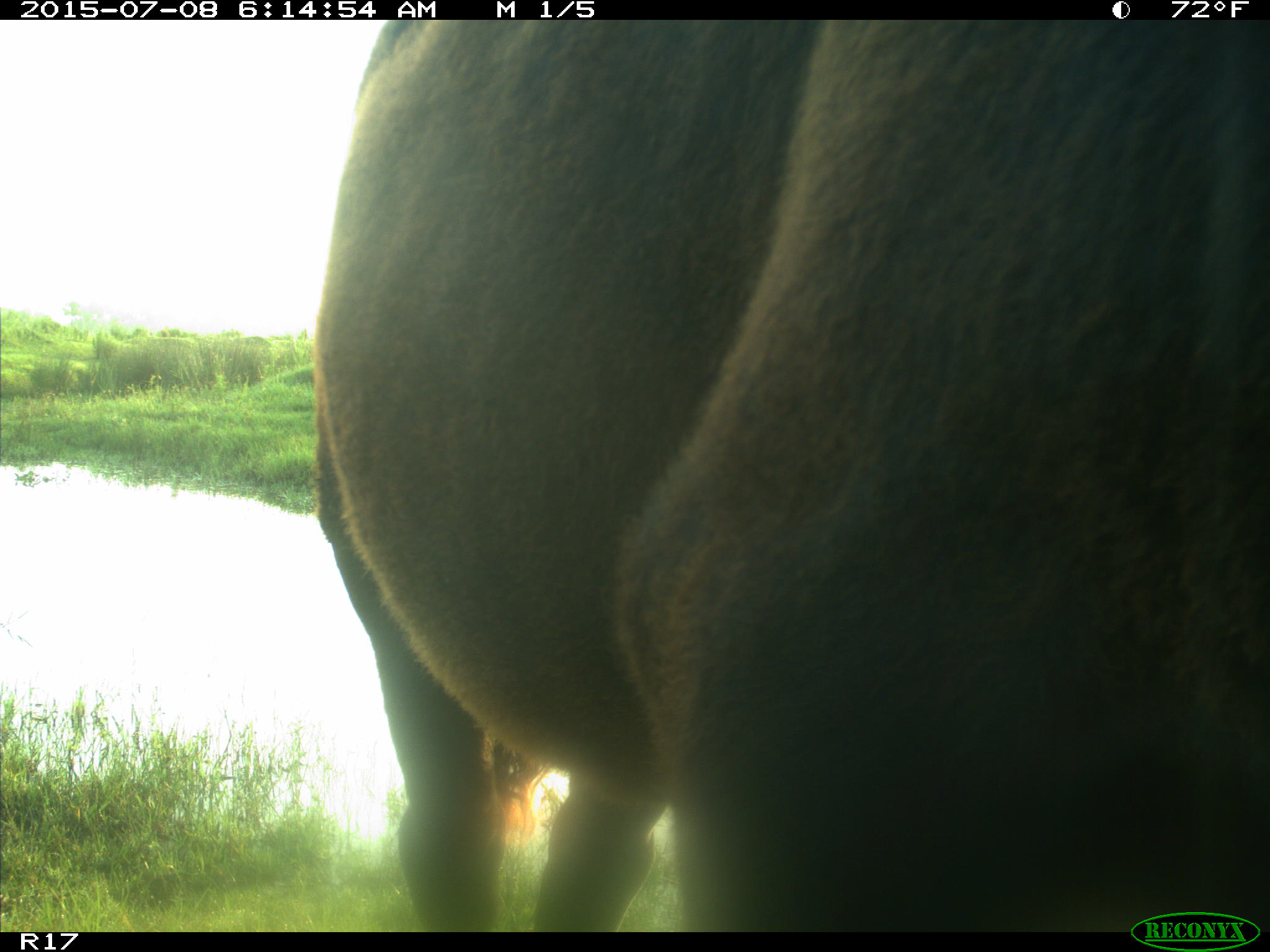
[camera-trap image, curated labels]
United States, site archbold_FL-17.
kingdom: Animalia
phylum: Chordata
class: Mammalia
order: Artiodactyla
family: Bovidae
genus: Bos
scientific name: Bos taurus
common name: domestic cow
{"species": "Bos taurus (domestic cow)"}